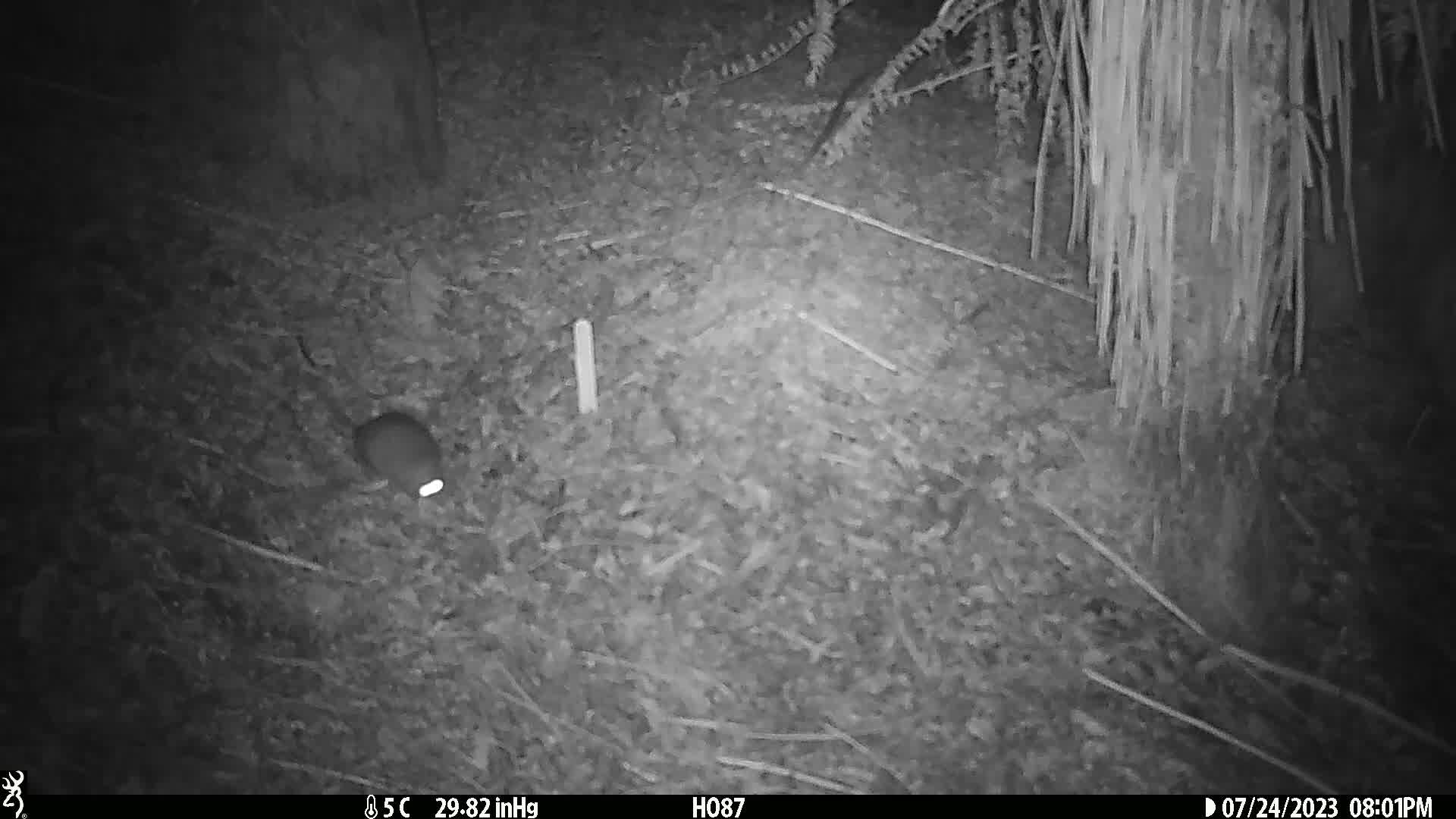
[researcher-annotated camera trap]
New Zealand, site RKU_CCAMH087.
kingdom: Animalia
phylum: Chordata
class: Mammalia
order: Rodentia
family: Muridae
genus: Rattus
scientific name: Rattus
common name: rat